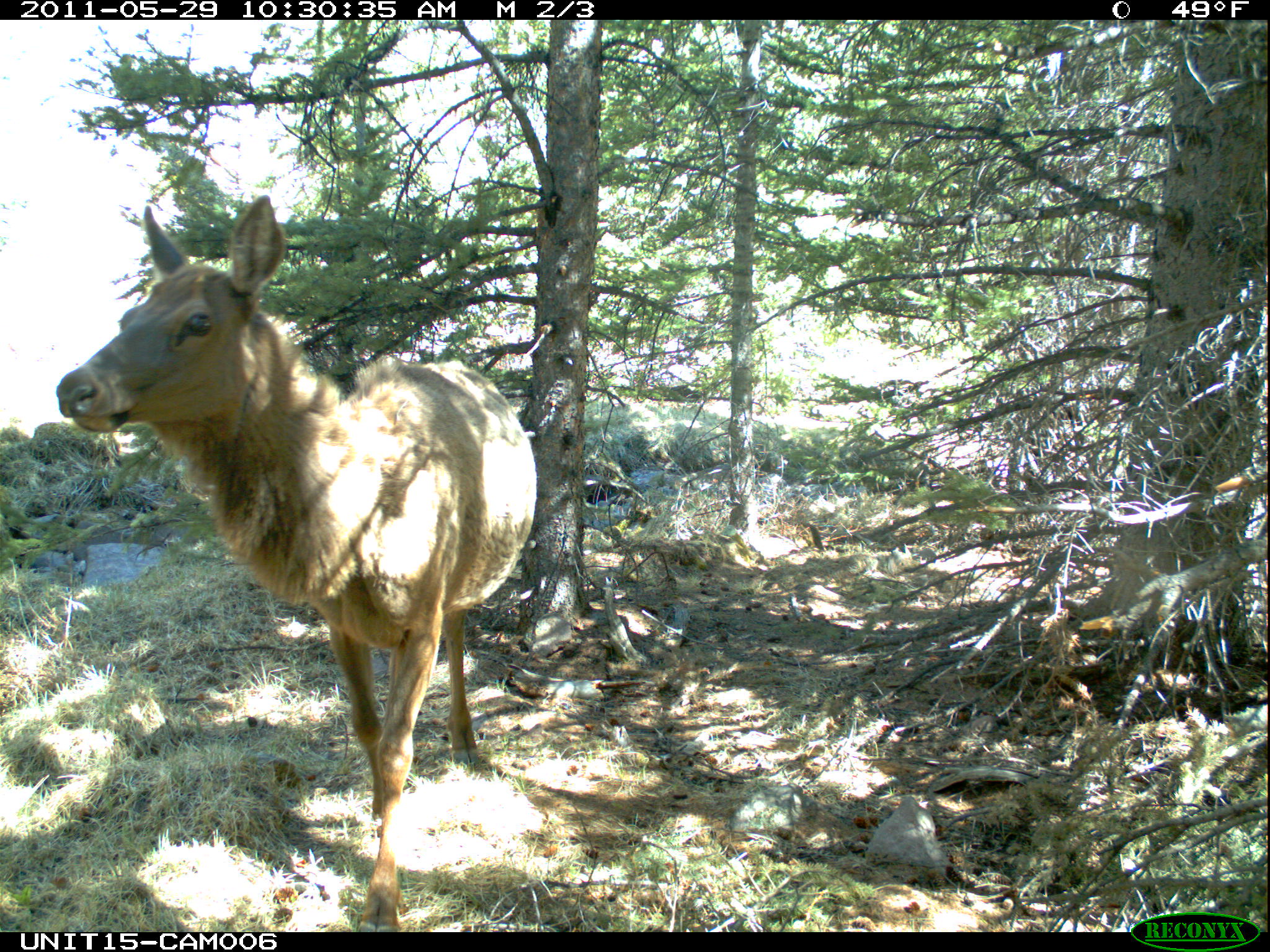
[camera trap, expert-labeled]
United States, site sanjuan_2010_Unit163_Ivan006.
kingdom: Animalia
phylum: Chordata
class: Mammalia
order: Artiodactyla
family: Cervidae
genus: Cervus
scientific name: Cervus elaphus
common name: red deer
Cervus elaphus (red deer).